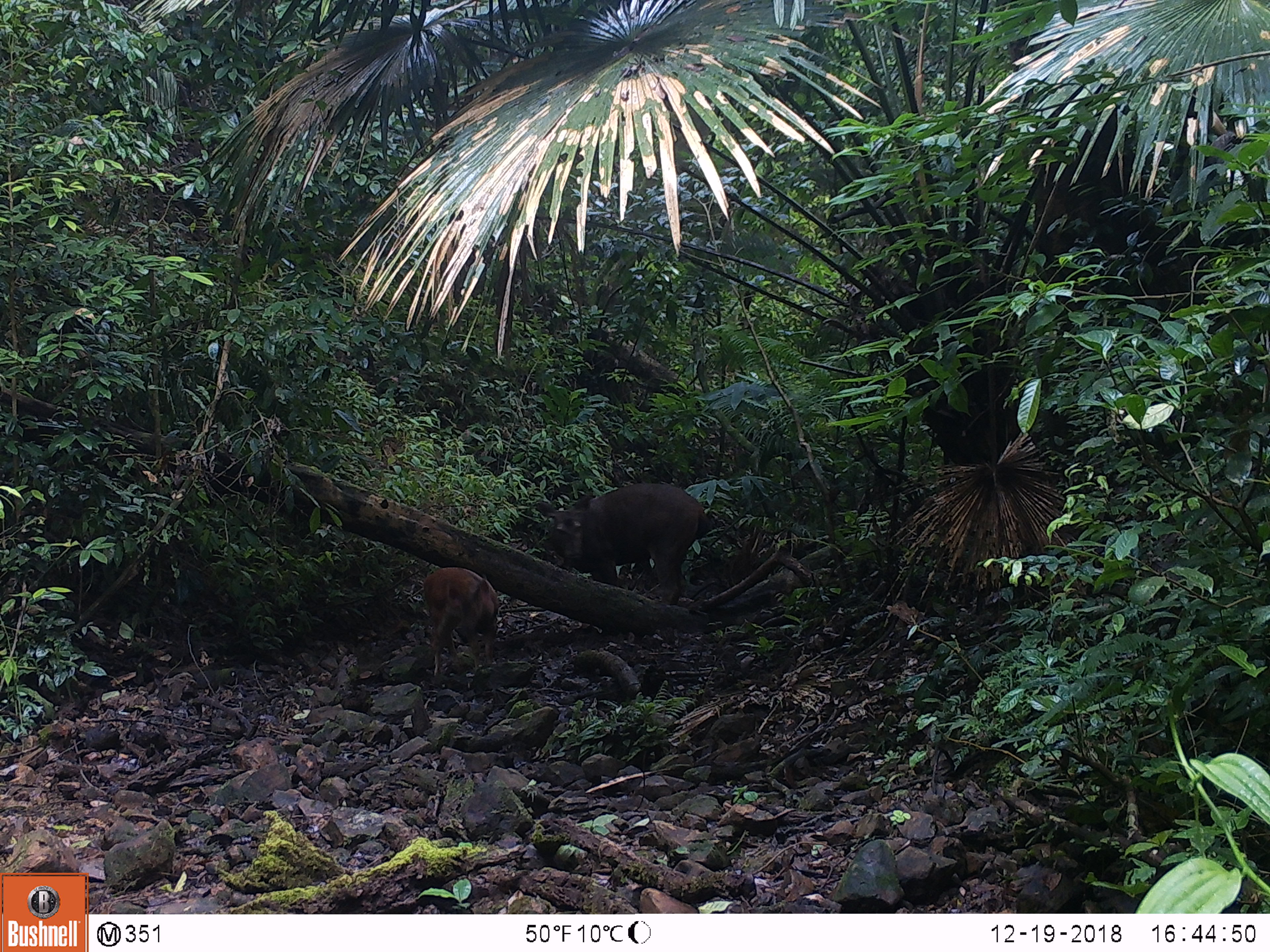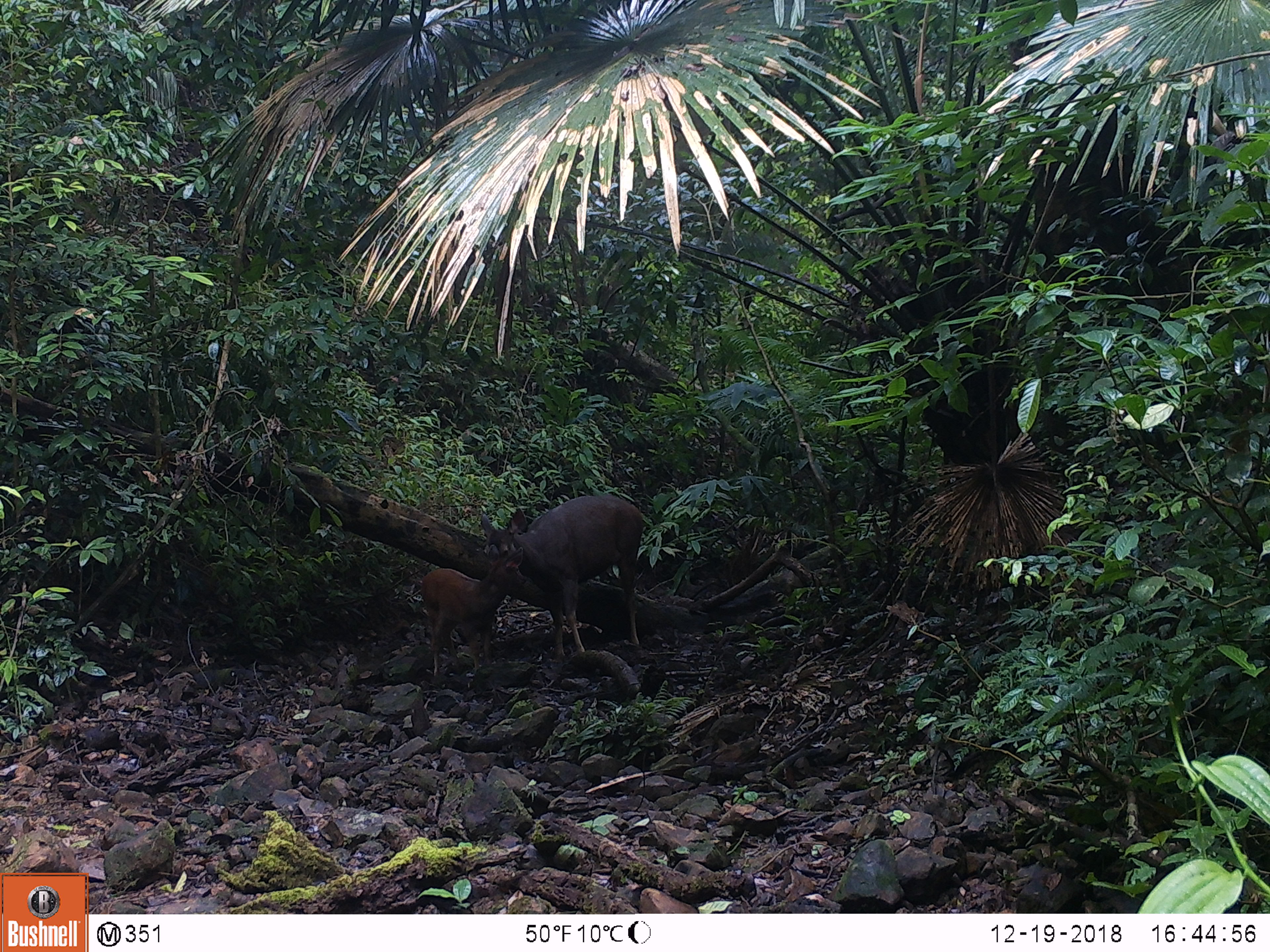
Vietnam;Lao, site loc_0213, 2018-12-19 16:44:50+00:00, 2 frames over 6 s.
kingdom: Animalia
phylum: Chordata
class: Mammalia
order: Artiodactyla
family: Cervidae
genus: Rusa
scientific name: Rusa unicolor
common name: sambar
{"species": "sambar (Rusa unicolor)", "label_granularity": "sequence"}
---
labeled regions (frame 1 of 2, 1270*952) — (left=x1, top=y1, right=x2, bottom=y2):
sambar: (left=535, top=481, right=715, bottom=606); (left=421, top=565, right=499, bottom=677)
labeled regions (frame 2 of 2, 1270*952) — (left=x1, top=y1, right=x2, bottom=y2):
sambar: (left=480, top=494, right=643, bottom=663); (left=420, top=543, right=526, bottom=678)